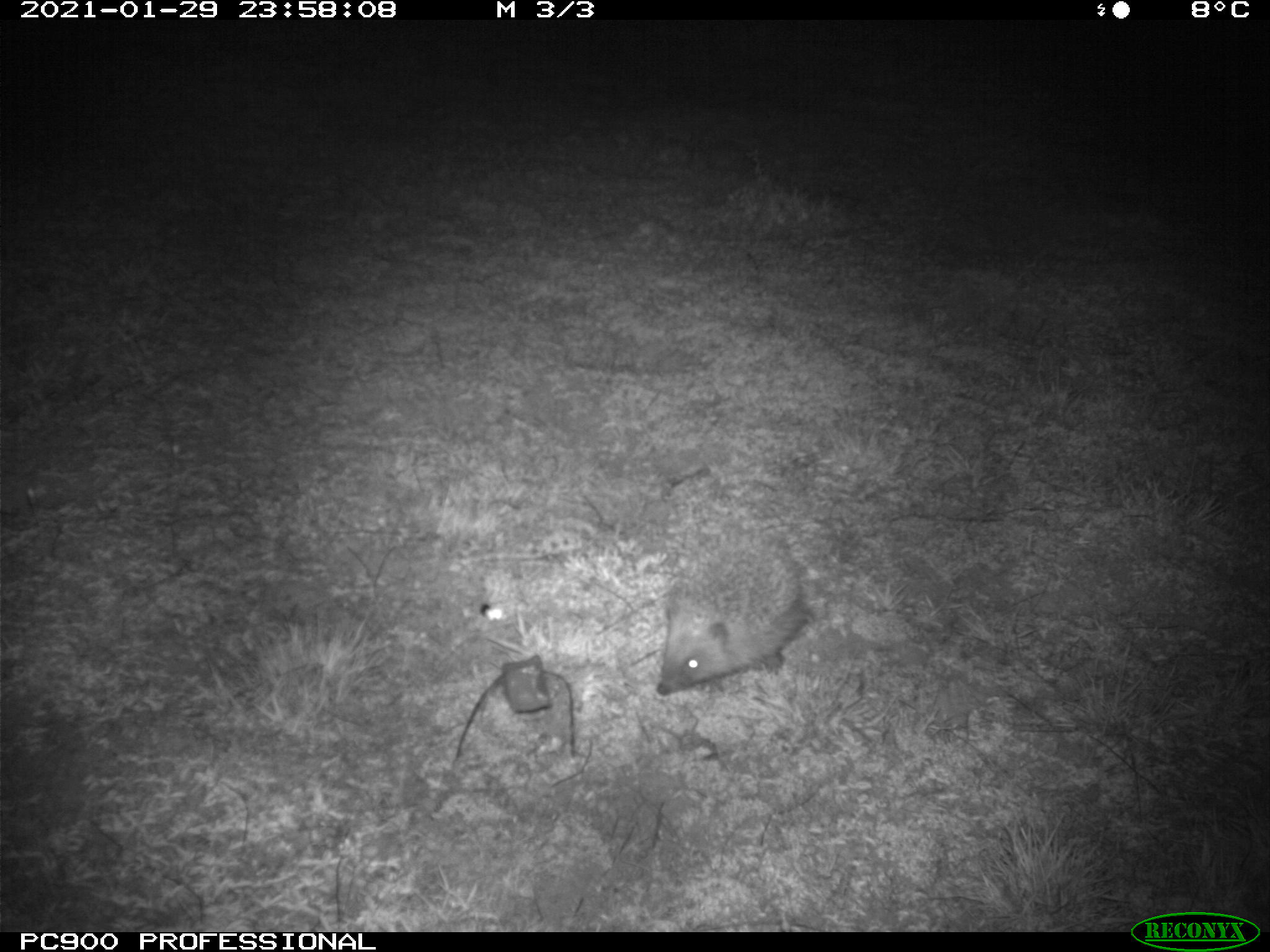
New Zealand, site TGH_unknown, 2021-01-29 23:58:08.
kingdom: Animalia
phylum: Chordata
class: Mammalia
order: Eulipotyphla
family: Erinaceidae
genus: Erinaceus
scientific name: Erinaceus europaeus europaeus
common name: european hedgehog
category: hedgehog